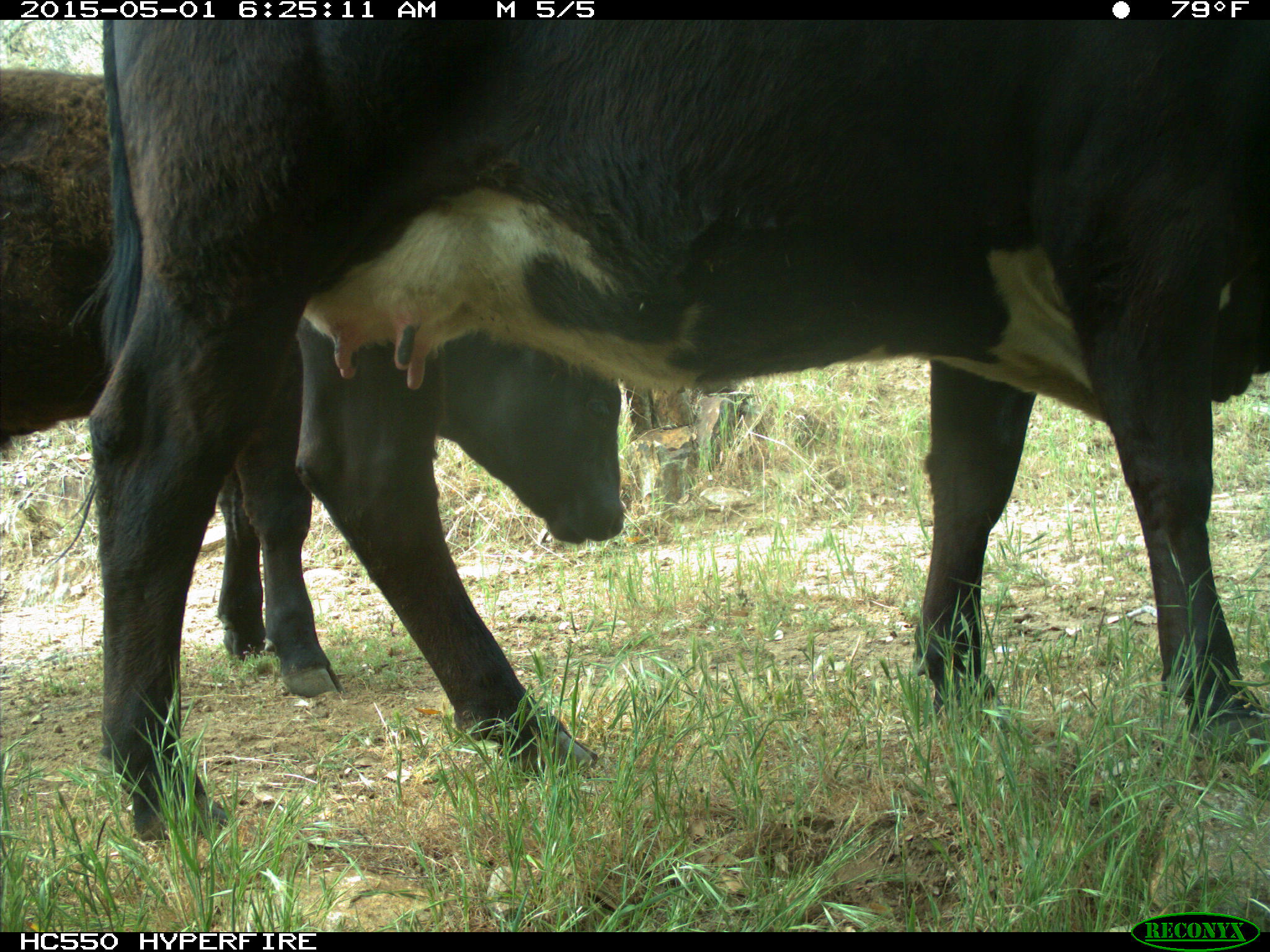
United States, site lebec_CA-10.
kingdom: Animalia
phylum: Chordata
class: Mammalia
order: Artiodactyla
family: Bovidae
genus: Bos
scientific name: Bos taurus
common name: domestic cow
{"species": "Bos taurus (domestic cow)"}